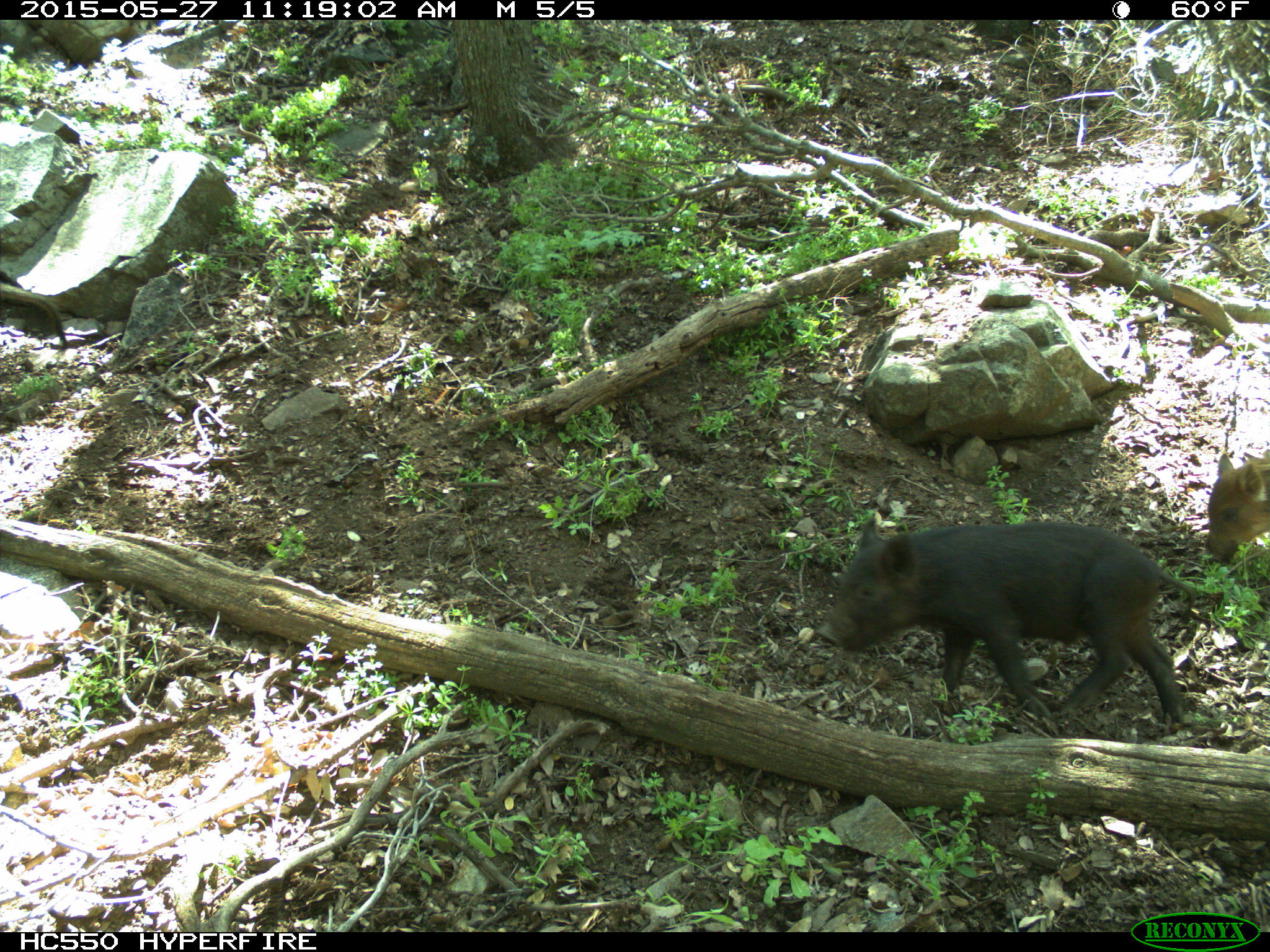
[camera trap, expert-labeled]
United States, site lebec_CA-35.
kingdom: Animalia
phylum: Chordata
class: Mammalia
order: Artiodactyla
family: Suidae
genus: Sus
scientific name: Sus scrofa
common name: wild boar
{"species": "Sus scrofa (wild boar)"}